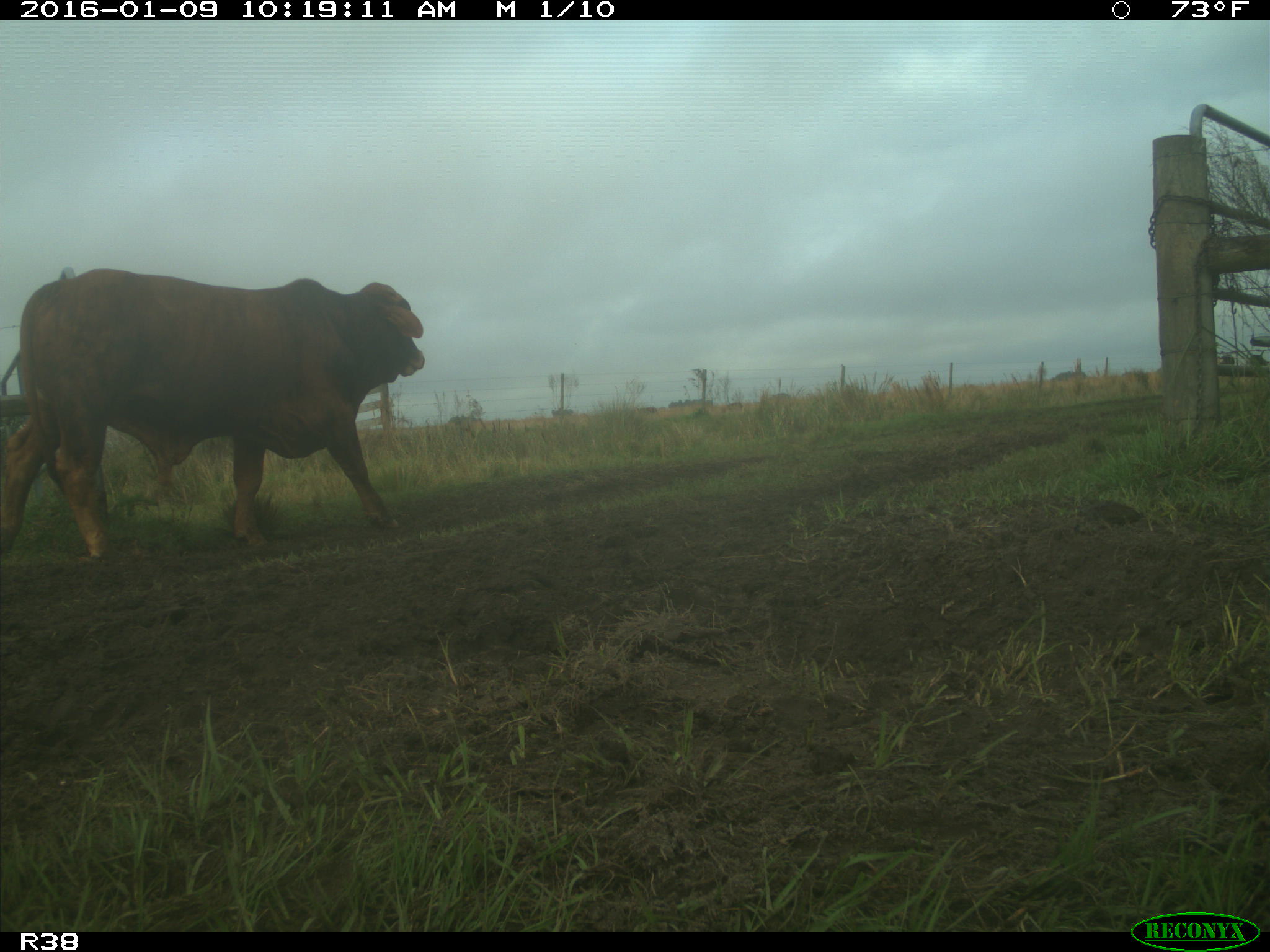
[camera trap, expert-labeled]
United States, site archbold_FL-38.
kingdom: Animalia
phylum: Chordata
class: Mammalia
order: Artiodactyla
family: Bovidae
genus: Bos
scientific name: Bos taurus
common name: domestic cow